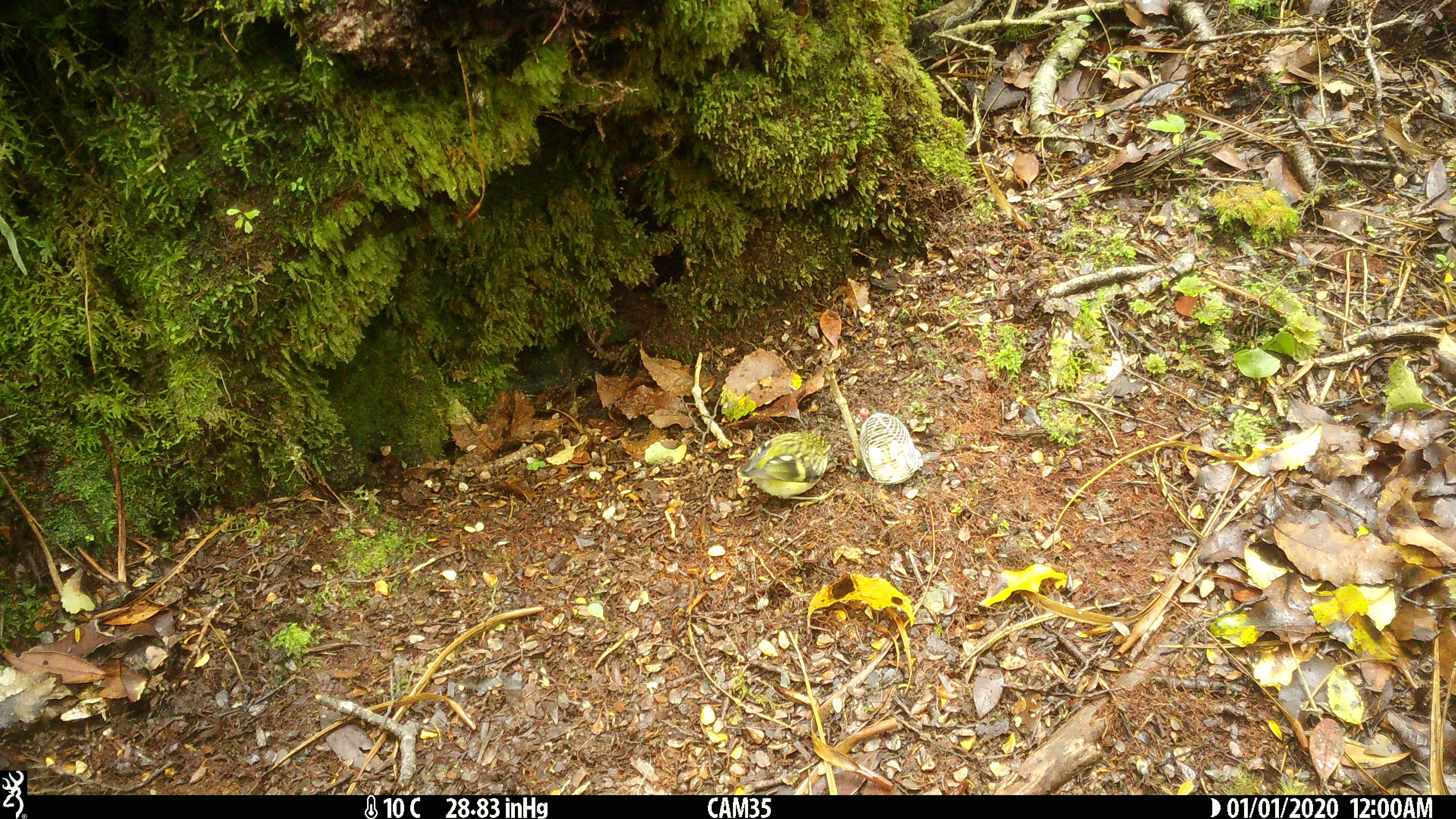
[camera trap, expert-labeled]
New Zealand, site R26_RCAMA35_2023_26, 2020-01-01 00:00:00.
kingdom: Animalia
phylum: Chordata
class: Aves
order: Passeriformes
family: Acanthisittidae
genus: Acanthisitta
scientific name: Acanthisitta chloris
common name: rifleman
Rifleman (Acanthisitta chloris).